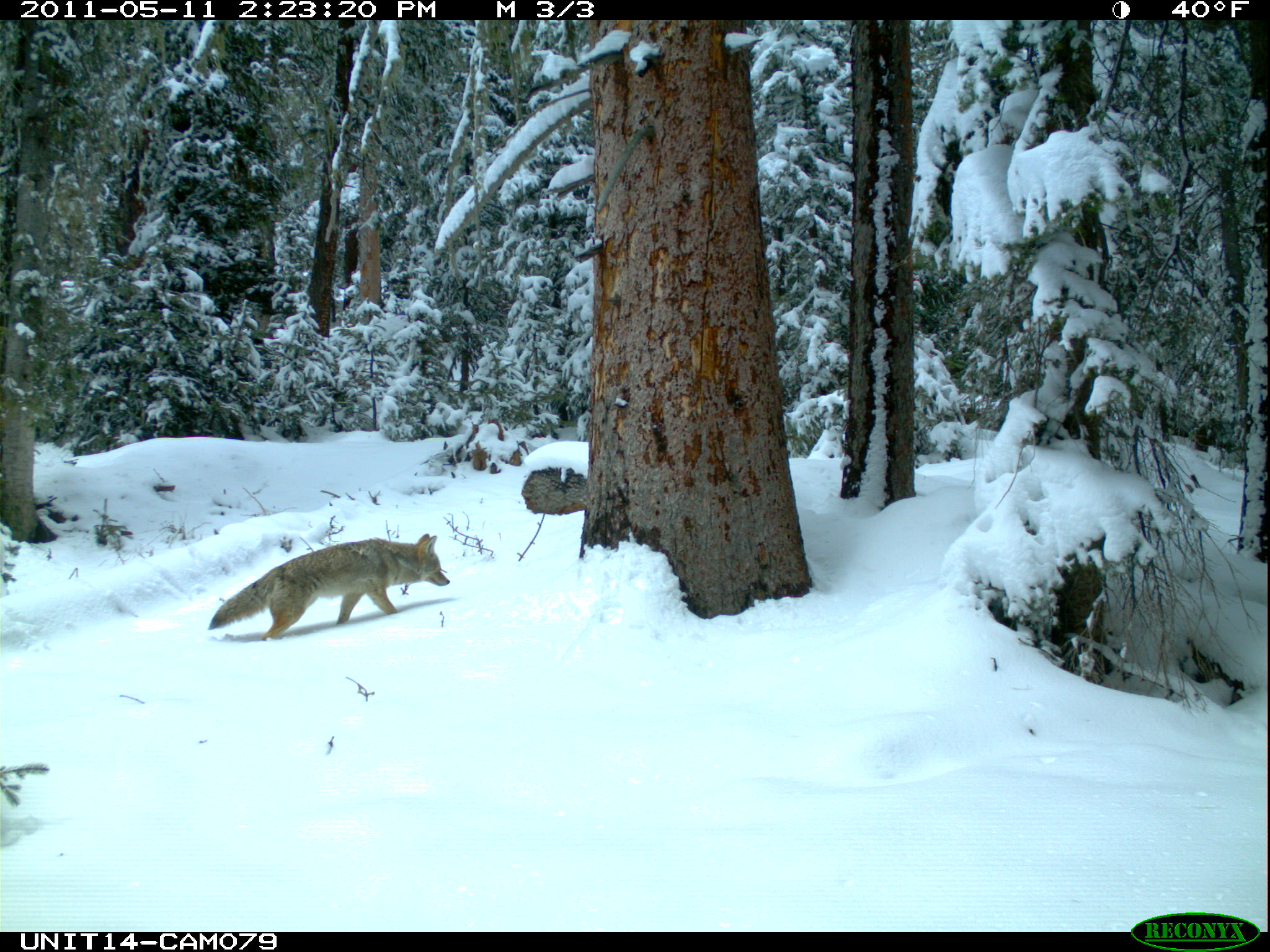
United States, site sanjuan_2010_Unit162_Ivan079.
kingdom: Animalia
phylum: Chordata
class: Mammalia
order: Carnivora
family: Canidae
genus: Canis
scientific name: Canis latrans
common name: coyote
Canis latrans (coyote).